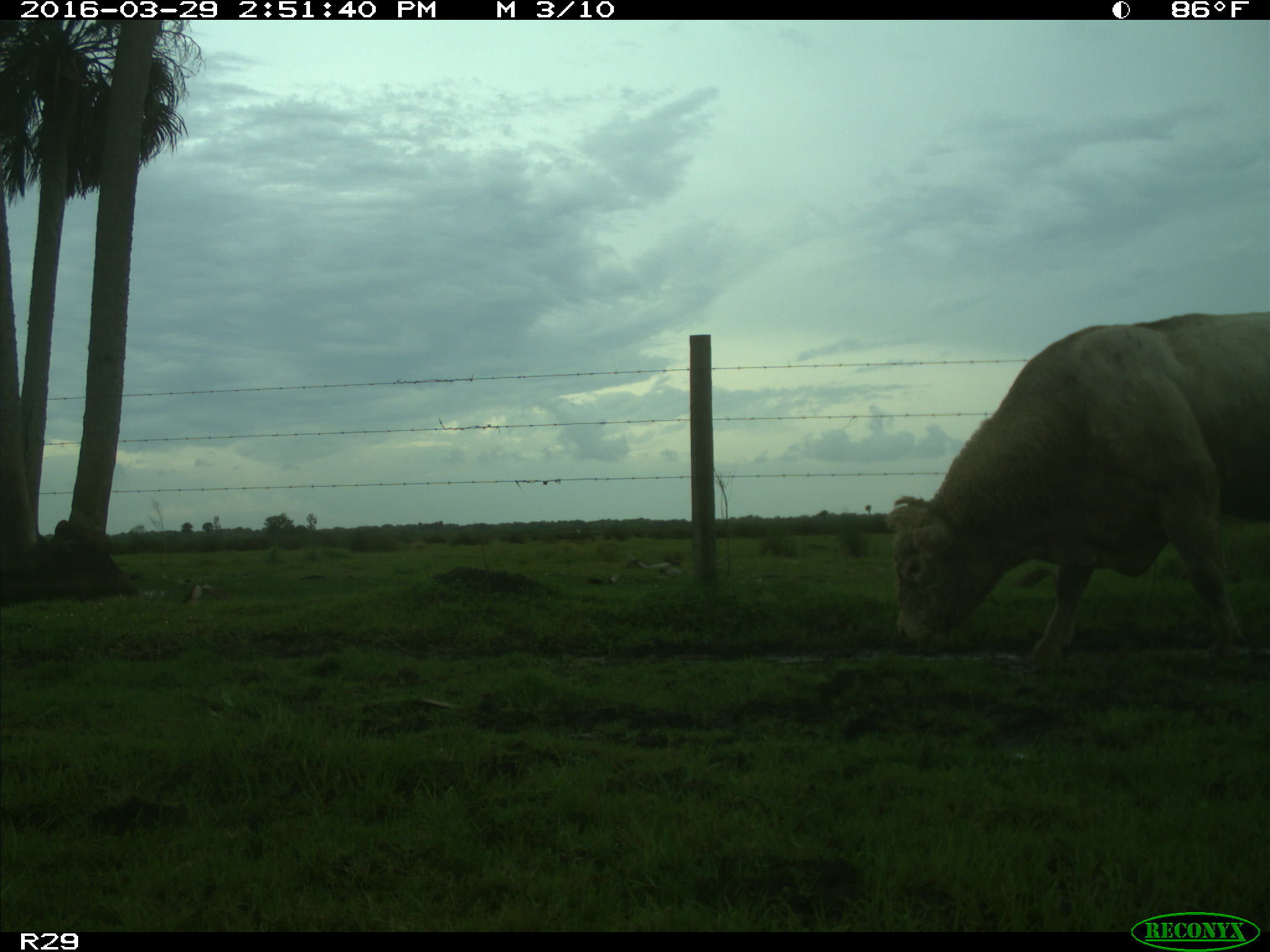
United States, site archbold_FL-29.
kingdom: Animalia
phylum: Chordata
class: Mammalia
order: Artiodactyla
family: Bovidae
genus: Bos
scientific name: Bos taurus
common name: domestic cow